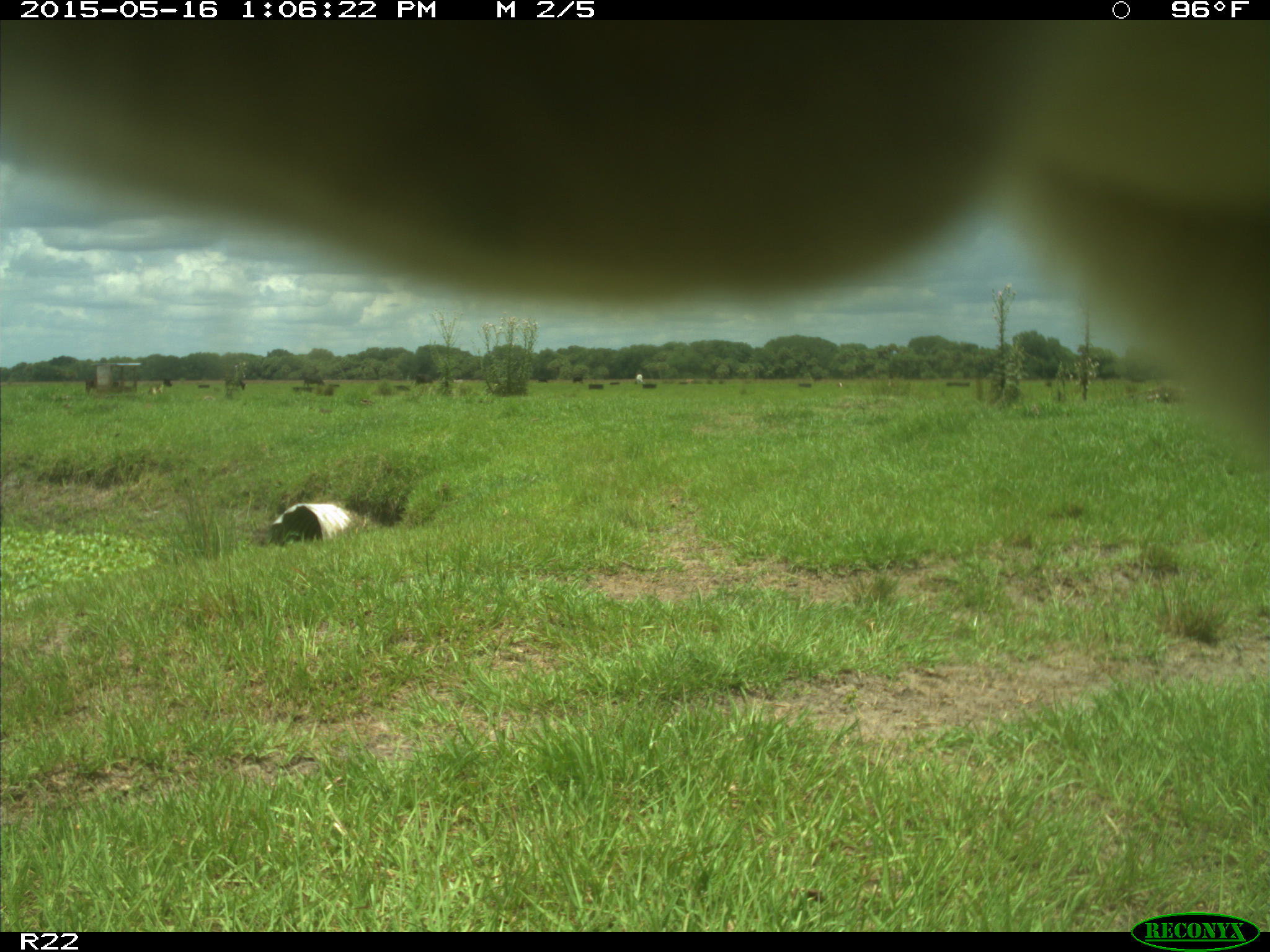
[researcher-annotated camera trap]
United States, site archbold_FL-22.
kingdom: Animalia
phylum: Chordata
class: Mammalia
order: Artiodactyla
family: Bovidae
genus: Bos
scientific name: Bos taurus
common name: domestic cow